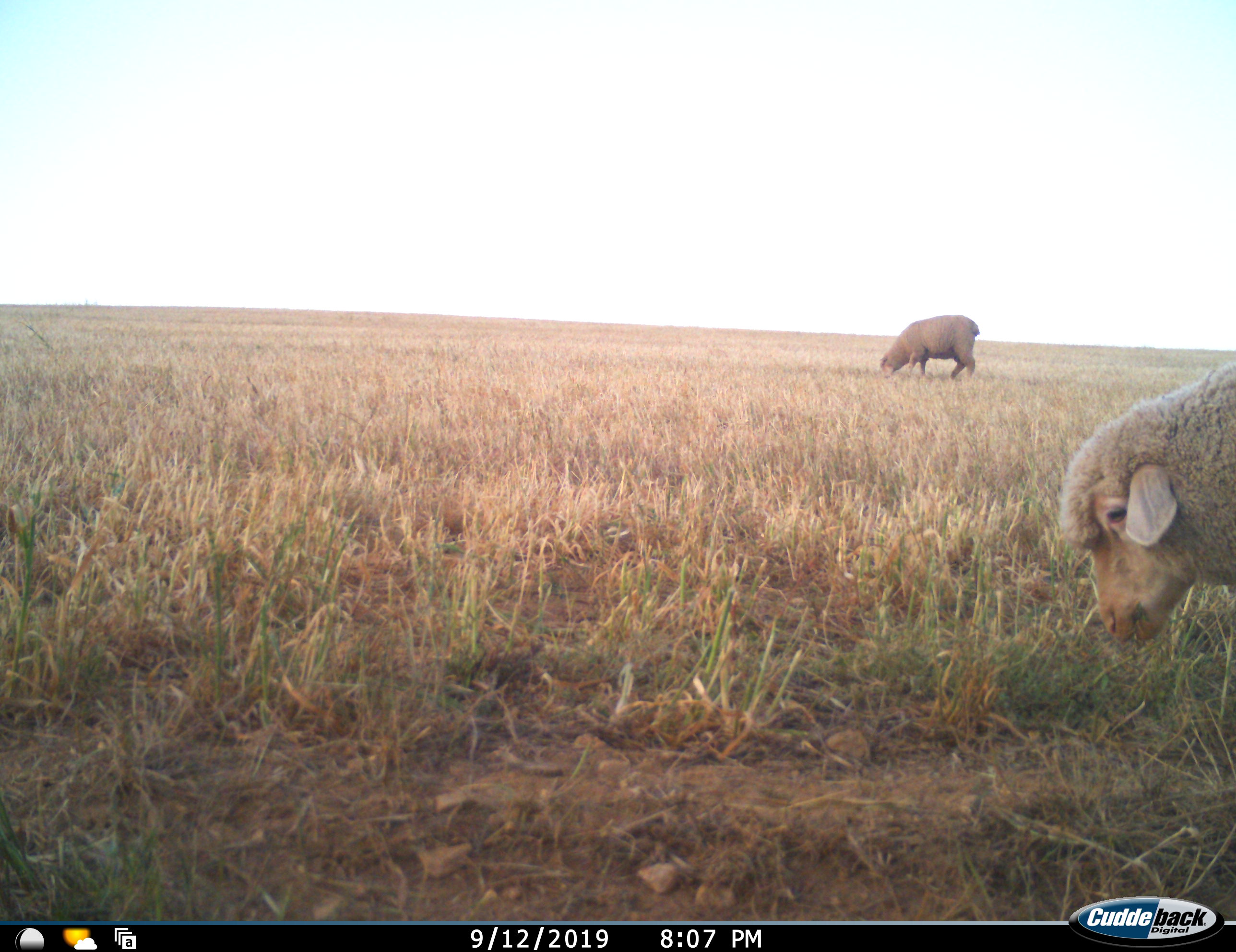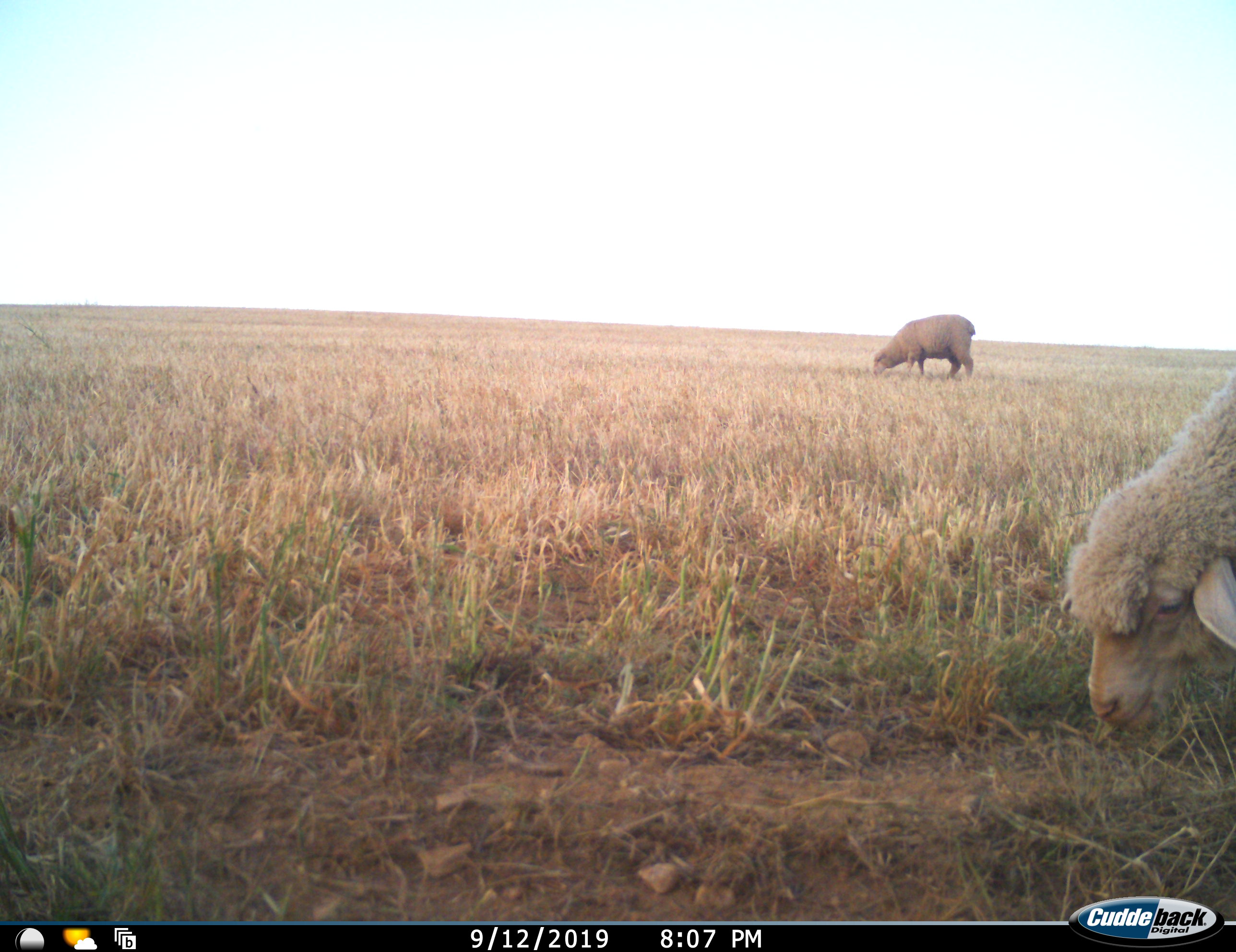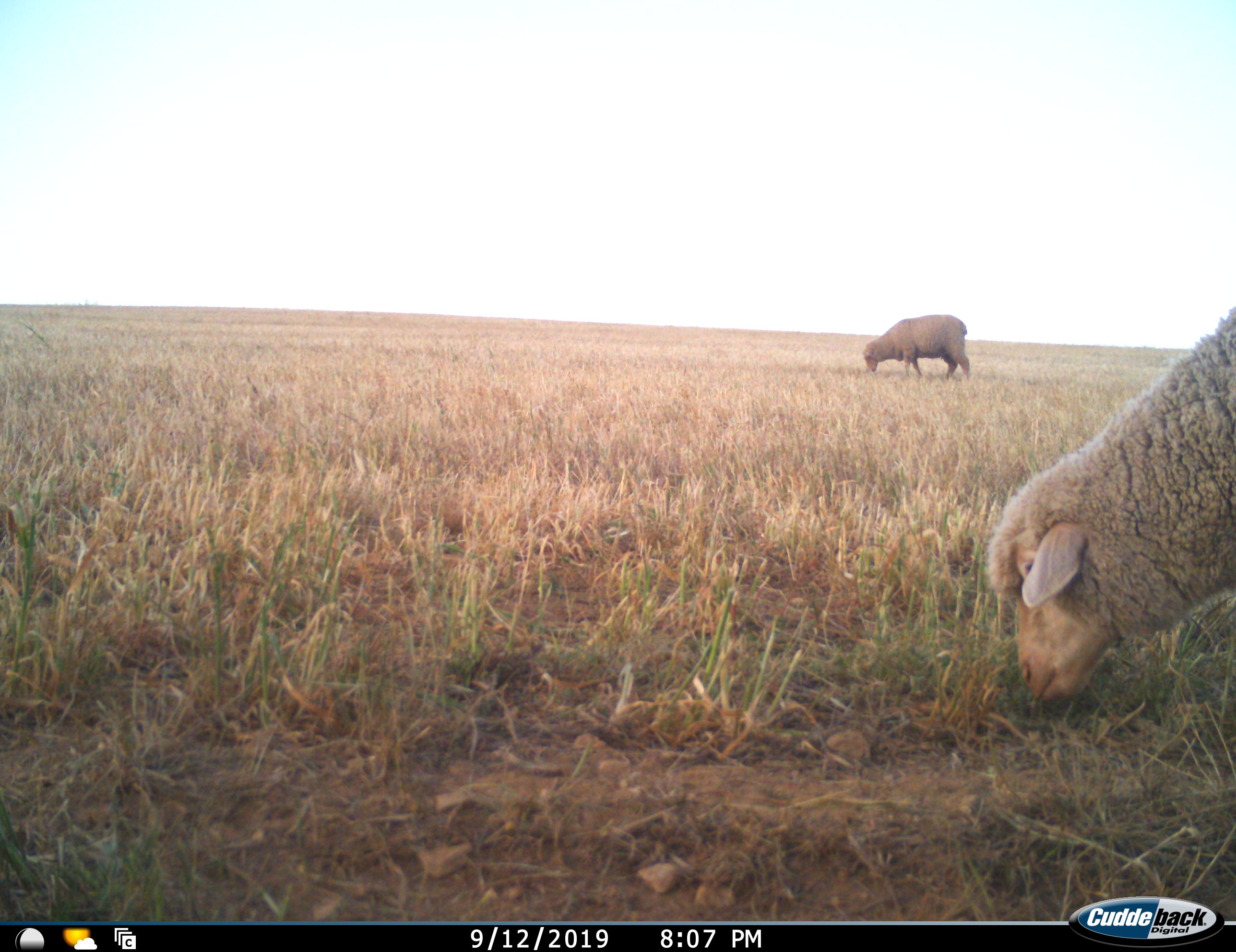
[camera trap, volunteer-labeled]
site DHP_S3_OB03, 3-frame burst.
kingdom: Animalia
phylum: Chordata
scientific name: Vertebrata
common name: domestic animal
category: domesticanimal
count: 2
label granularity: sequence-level